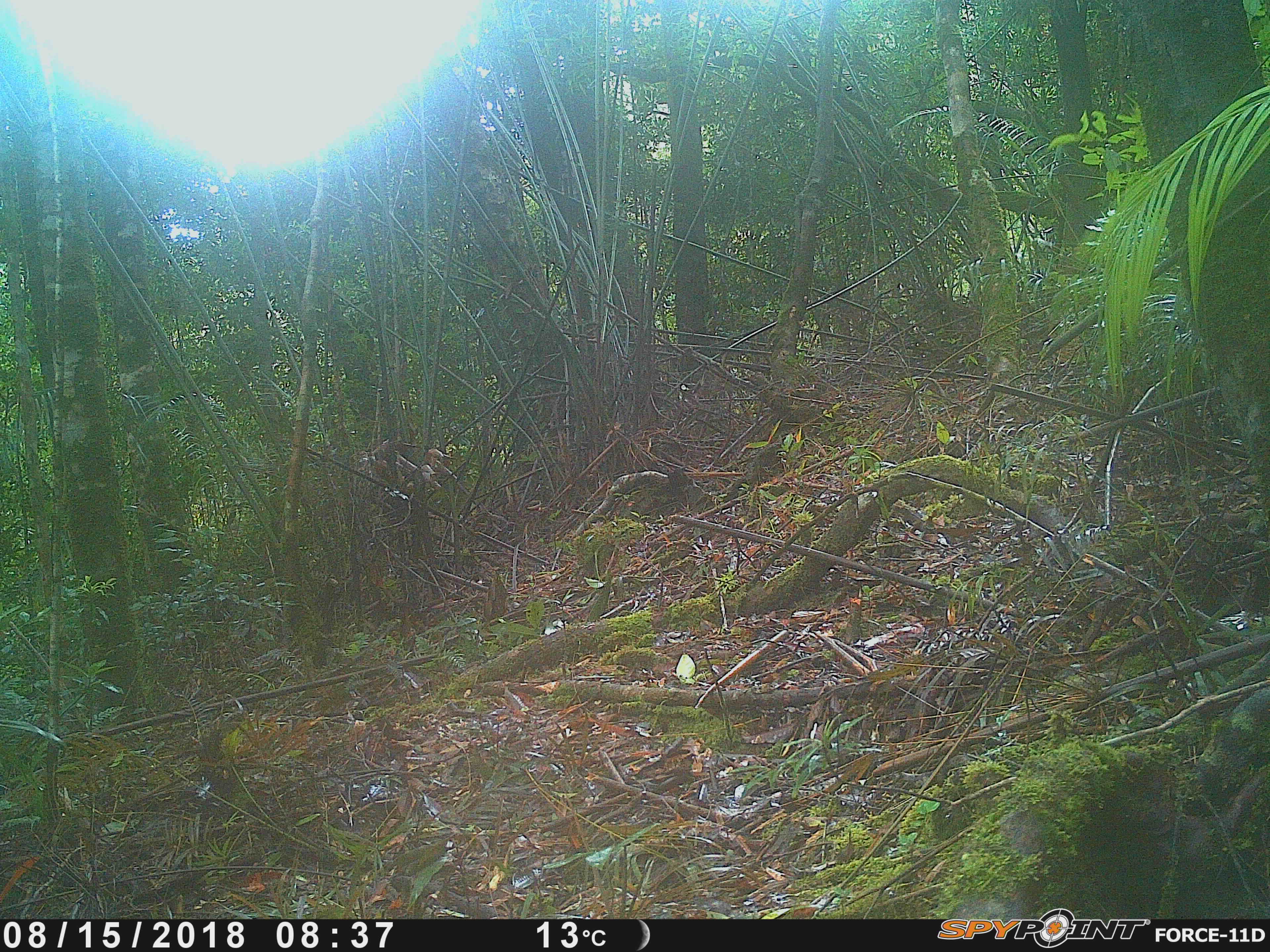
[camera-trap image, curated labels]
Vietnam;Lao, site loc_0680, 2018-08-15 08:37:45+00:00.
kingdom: Animalia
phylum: Chordata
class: Aves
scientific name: Aves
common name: bird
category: unidentified bird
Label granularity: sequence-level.